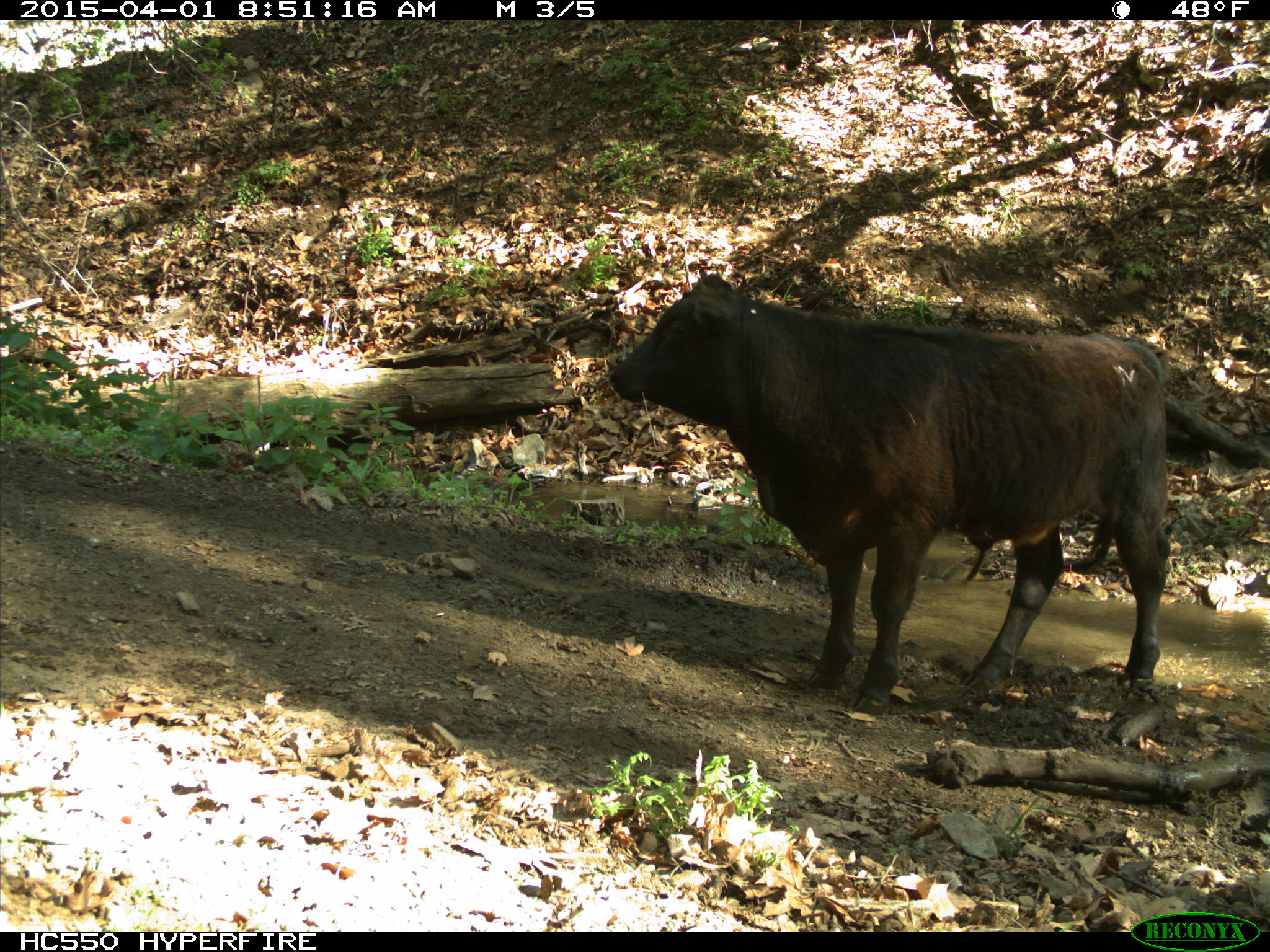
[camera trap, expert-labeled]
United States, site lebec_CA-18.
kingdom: Animalia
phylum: Chordata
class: Mammalia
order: Artiodactyla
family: Bovidae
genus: Bos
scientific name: Bos taurus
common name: domestic cow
Bos taurus (domestic cow).